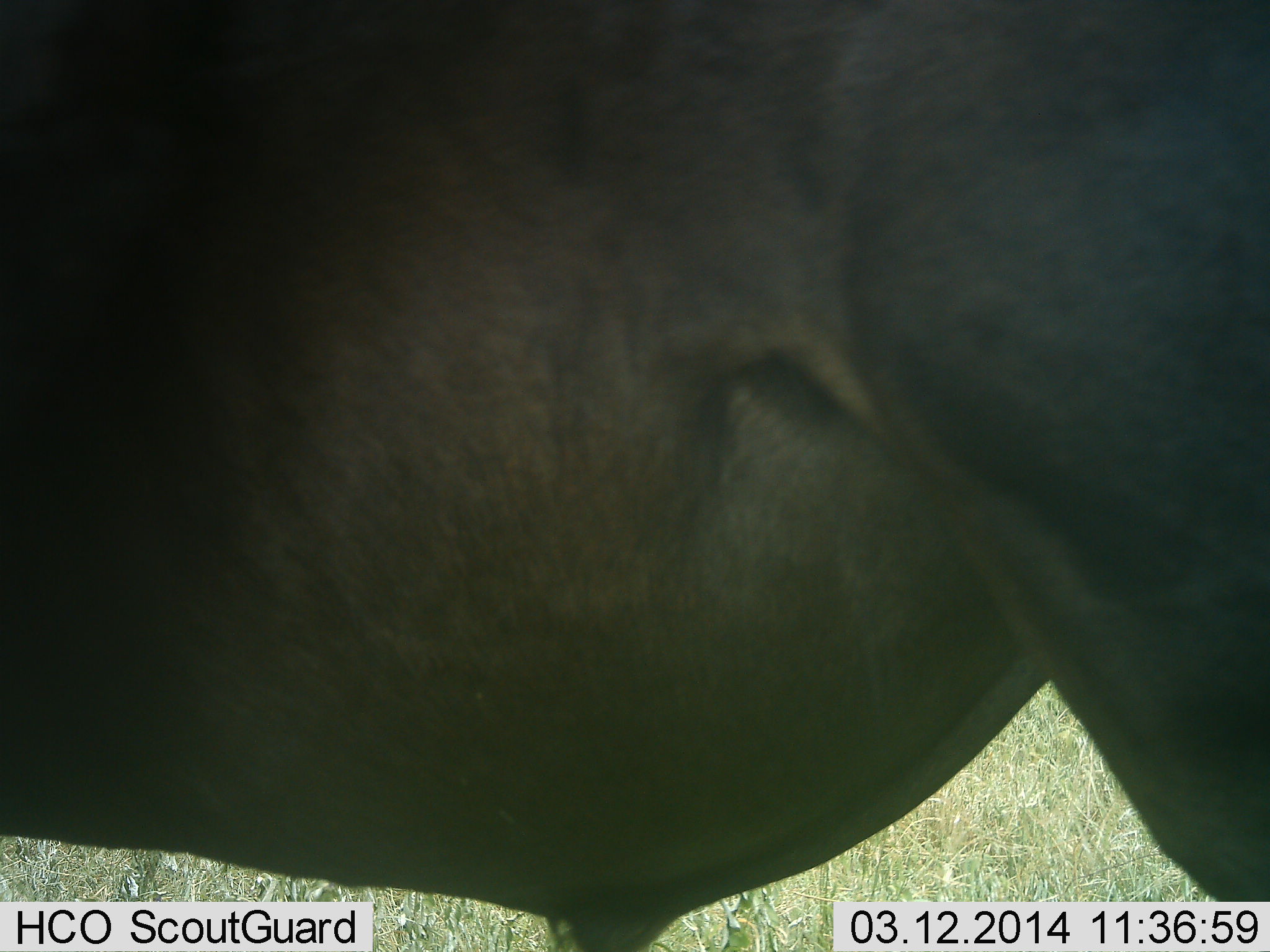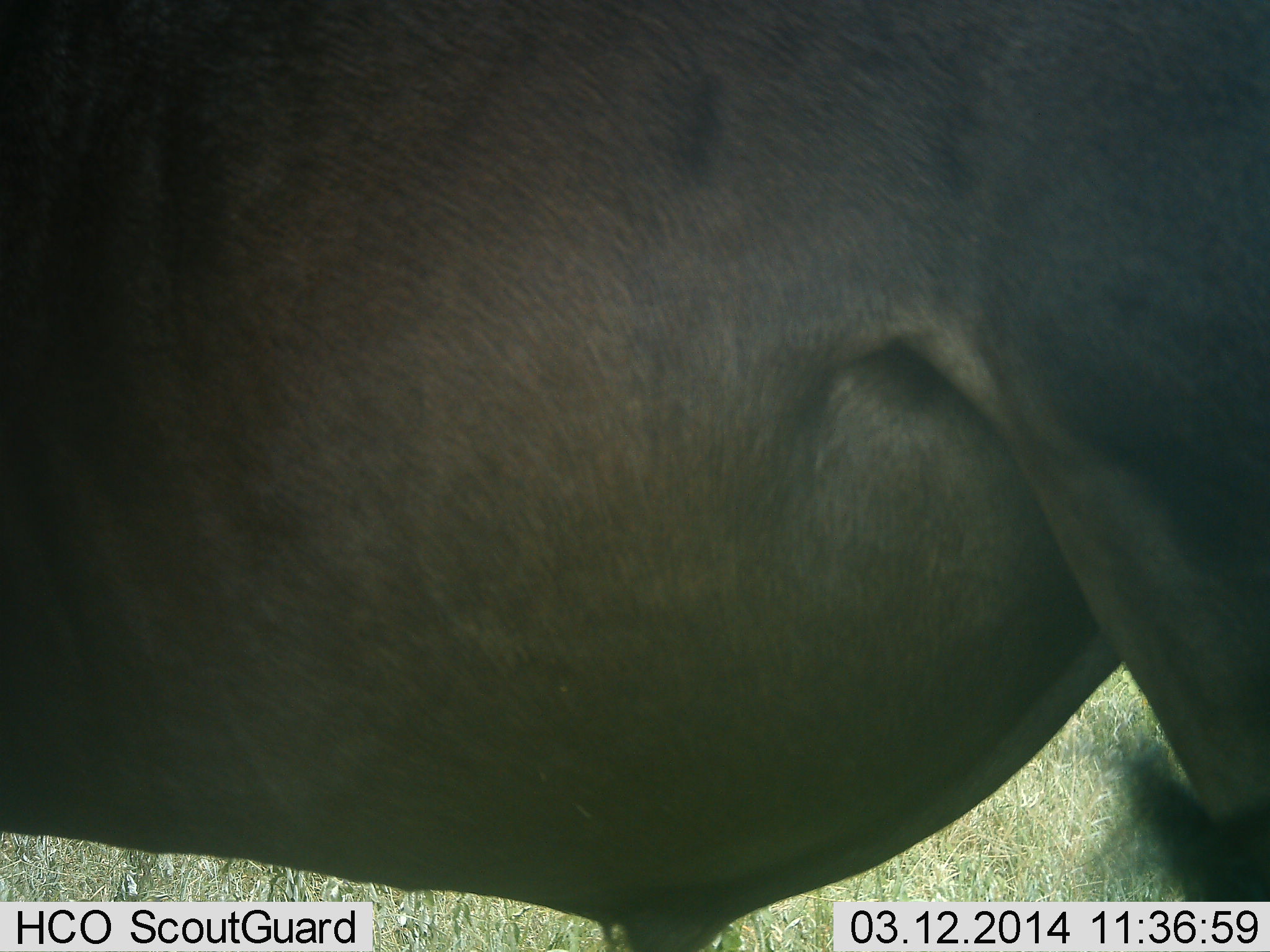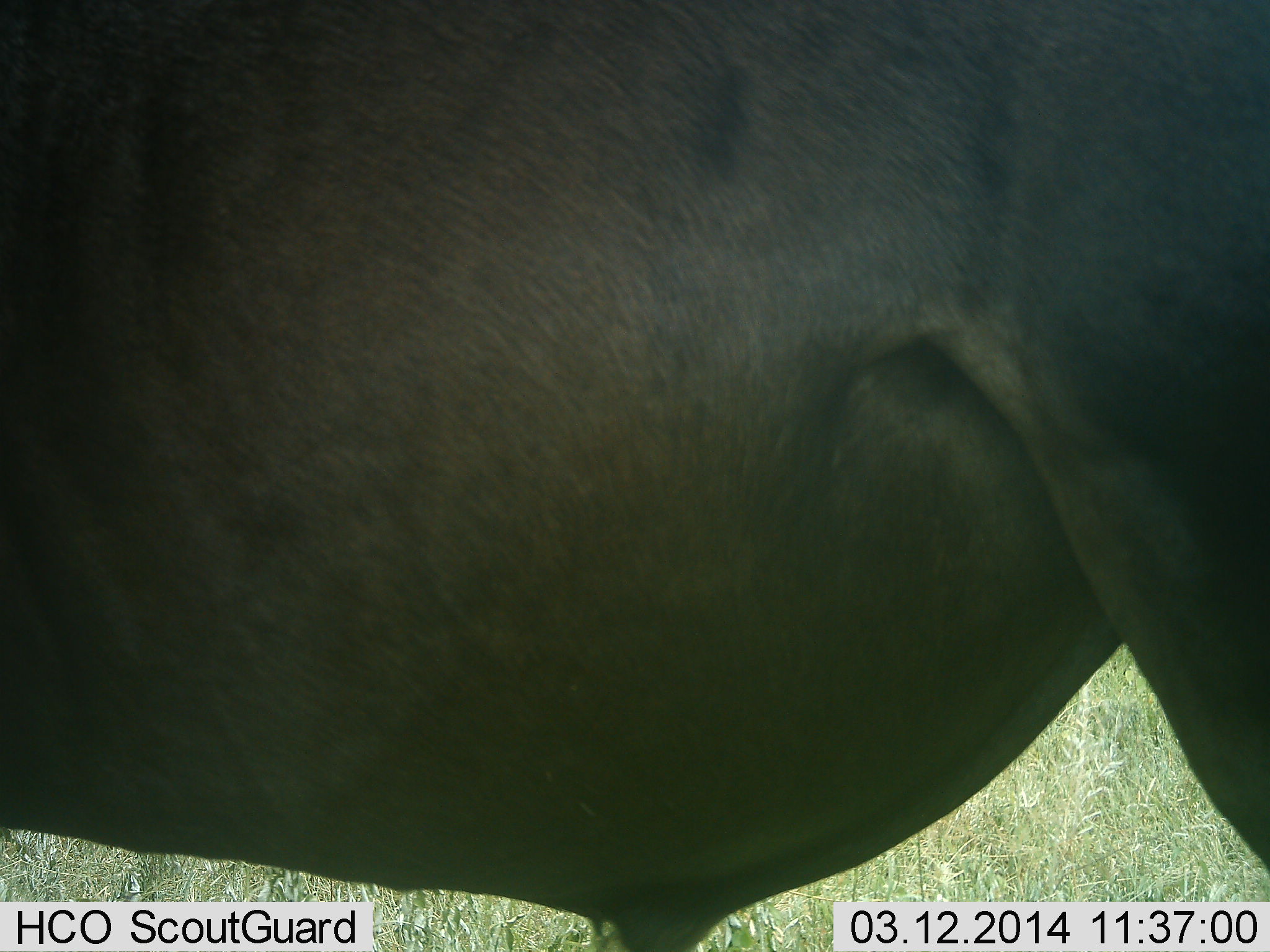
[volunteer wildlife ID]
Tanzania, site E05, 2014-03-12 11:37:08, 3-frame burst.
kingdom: Animalia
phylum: Chordata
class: Mammalia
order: Artiodactyla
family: Bovidae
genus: Connochaetes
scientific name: Connochaetes taurinus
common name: blue wildebeest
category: wildebeest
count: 1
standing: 90%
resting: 10%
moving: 0%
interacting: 0%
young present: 0%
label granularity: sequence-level